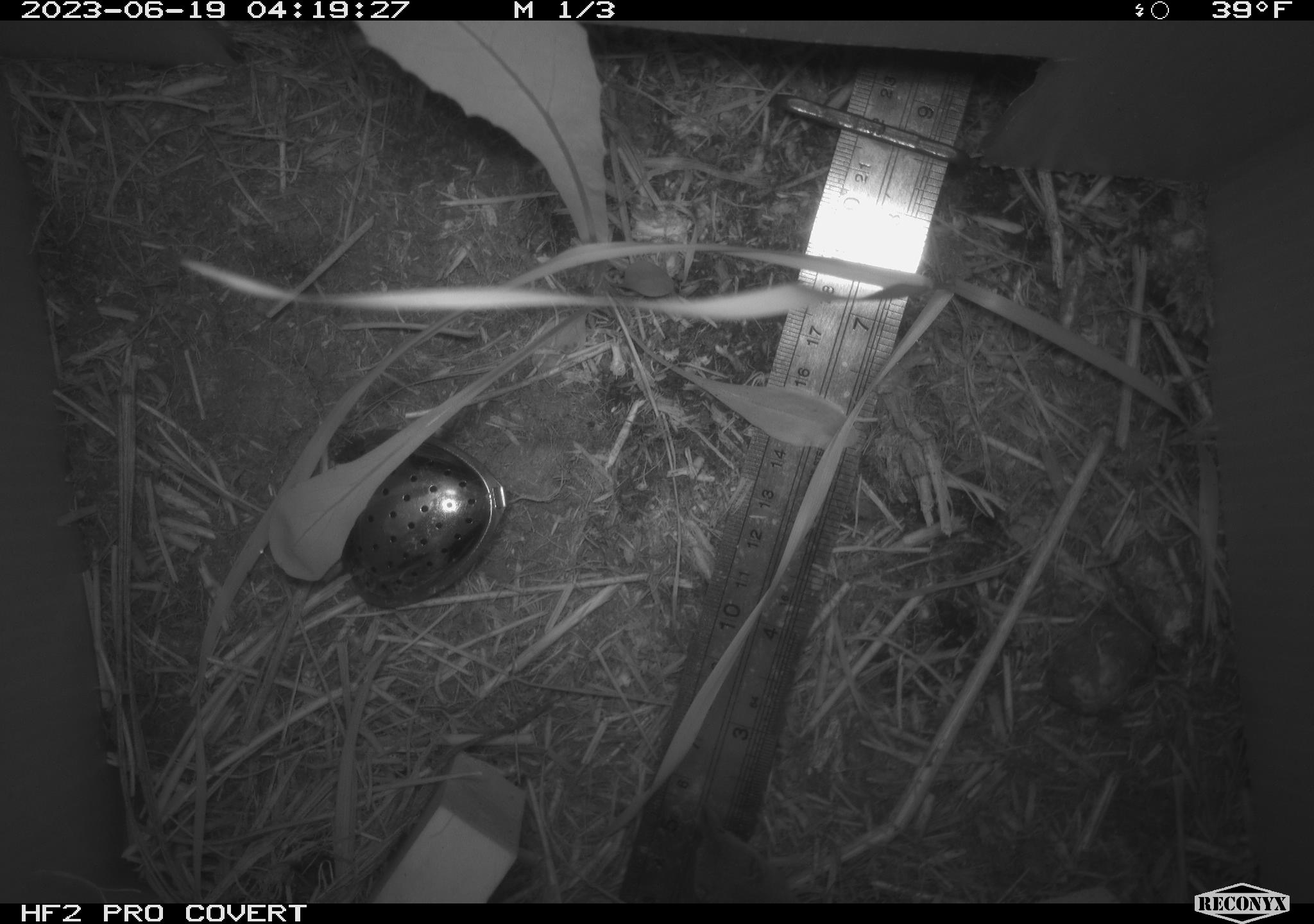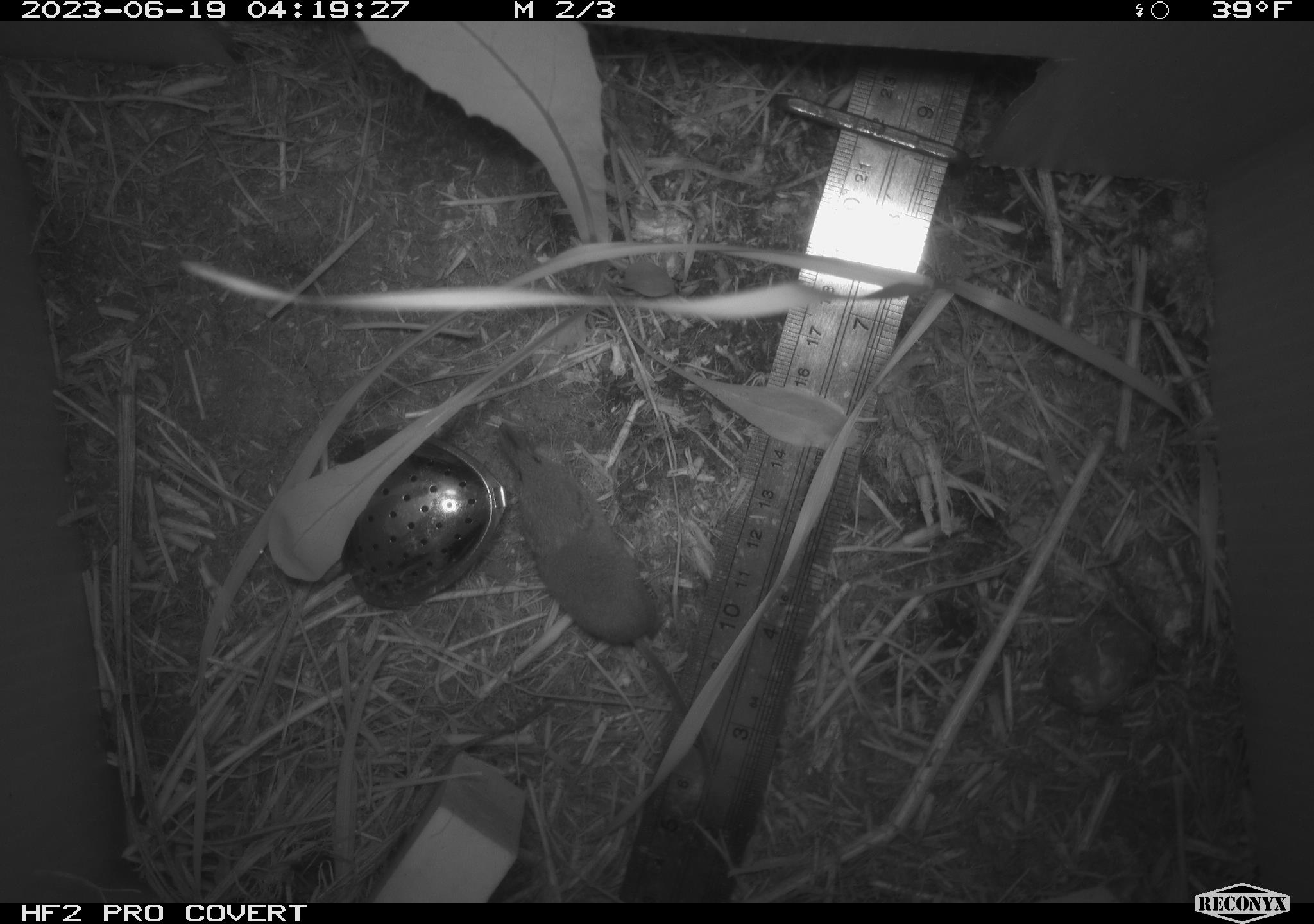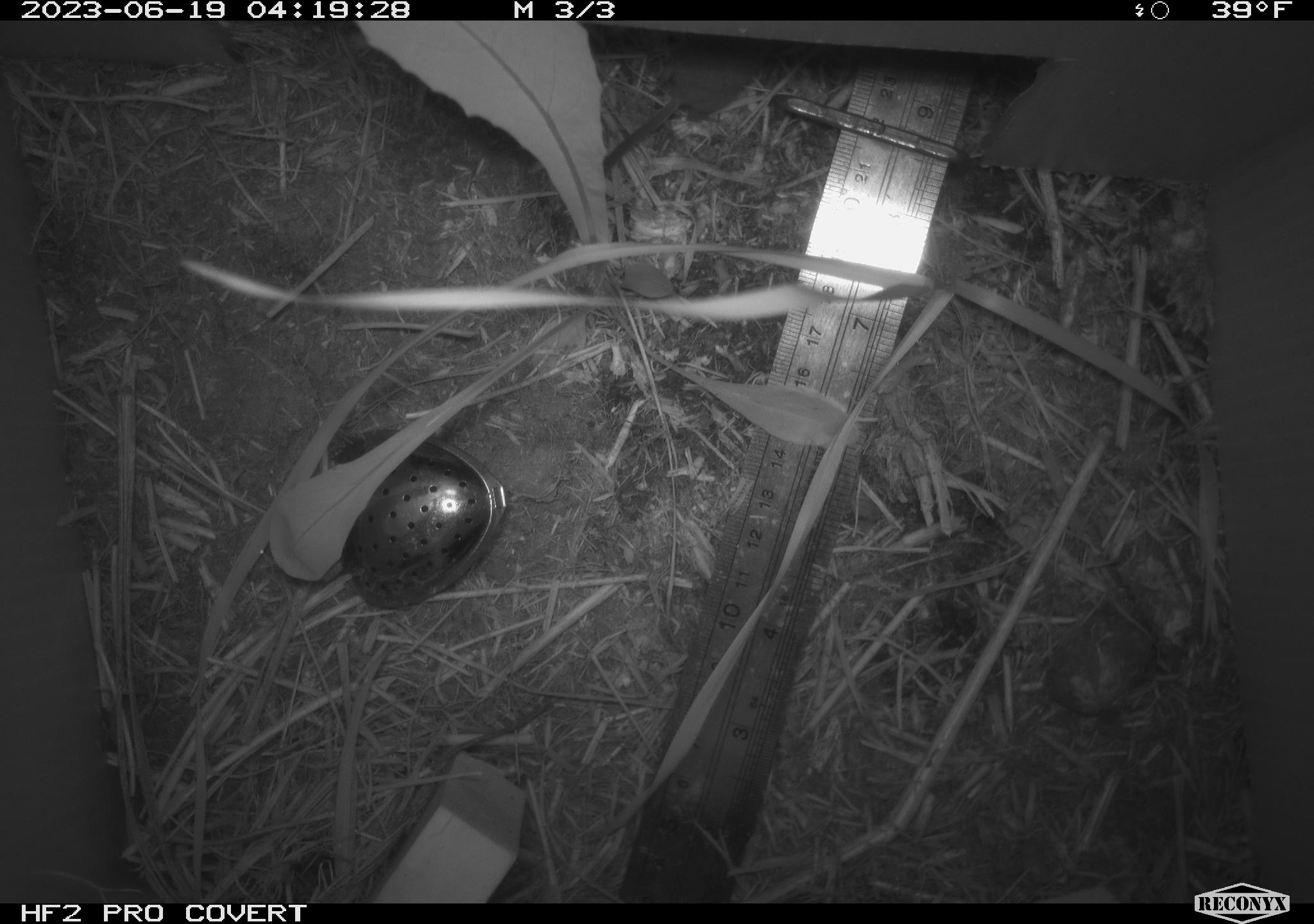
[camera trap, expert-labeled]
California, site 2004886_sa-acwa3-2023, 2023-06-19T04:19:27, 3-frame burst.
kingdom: Animalia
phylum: Chordata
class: Mammalia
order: Eulipotyphla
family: Soricidae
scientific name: Soricidae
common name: shrews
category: soricidae family